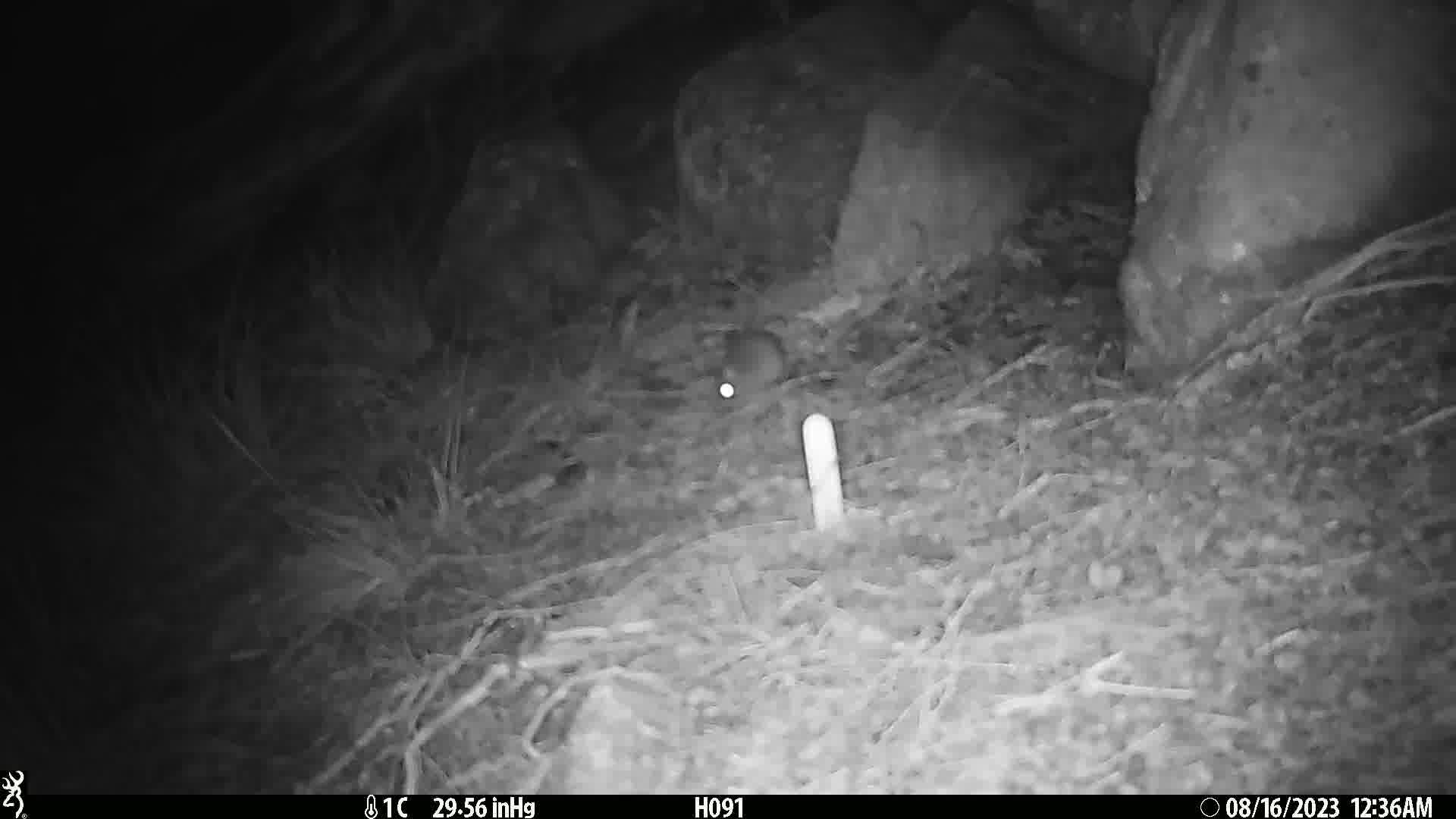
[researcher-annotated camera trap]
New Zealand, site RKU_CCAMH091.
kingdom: Animalia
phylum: Chordata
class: Mammalia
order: Rodentia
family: Muridae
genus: Rattus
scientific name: Rattus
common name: rat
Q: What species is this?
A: Rat (Rattus).